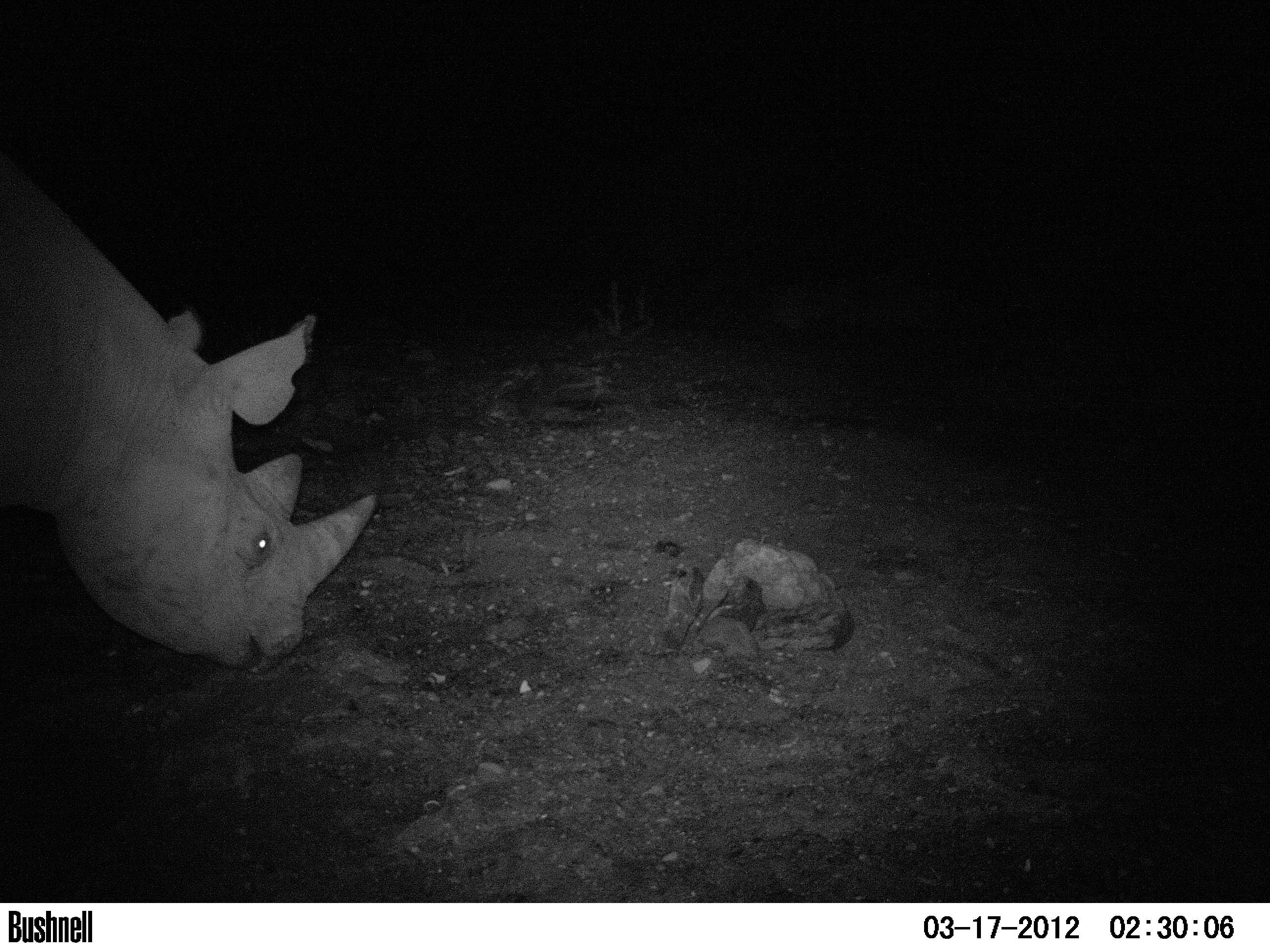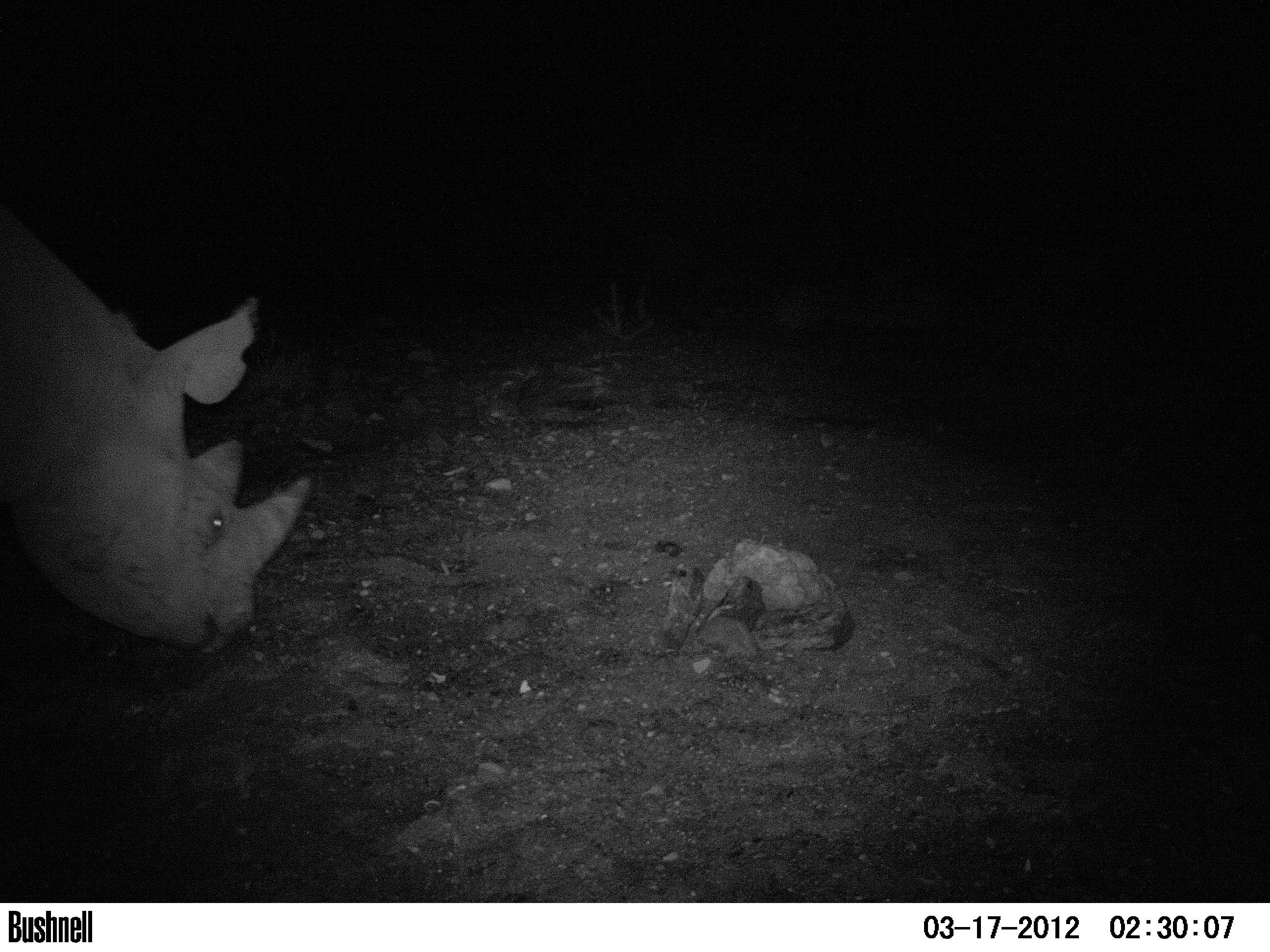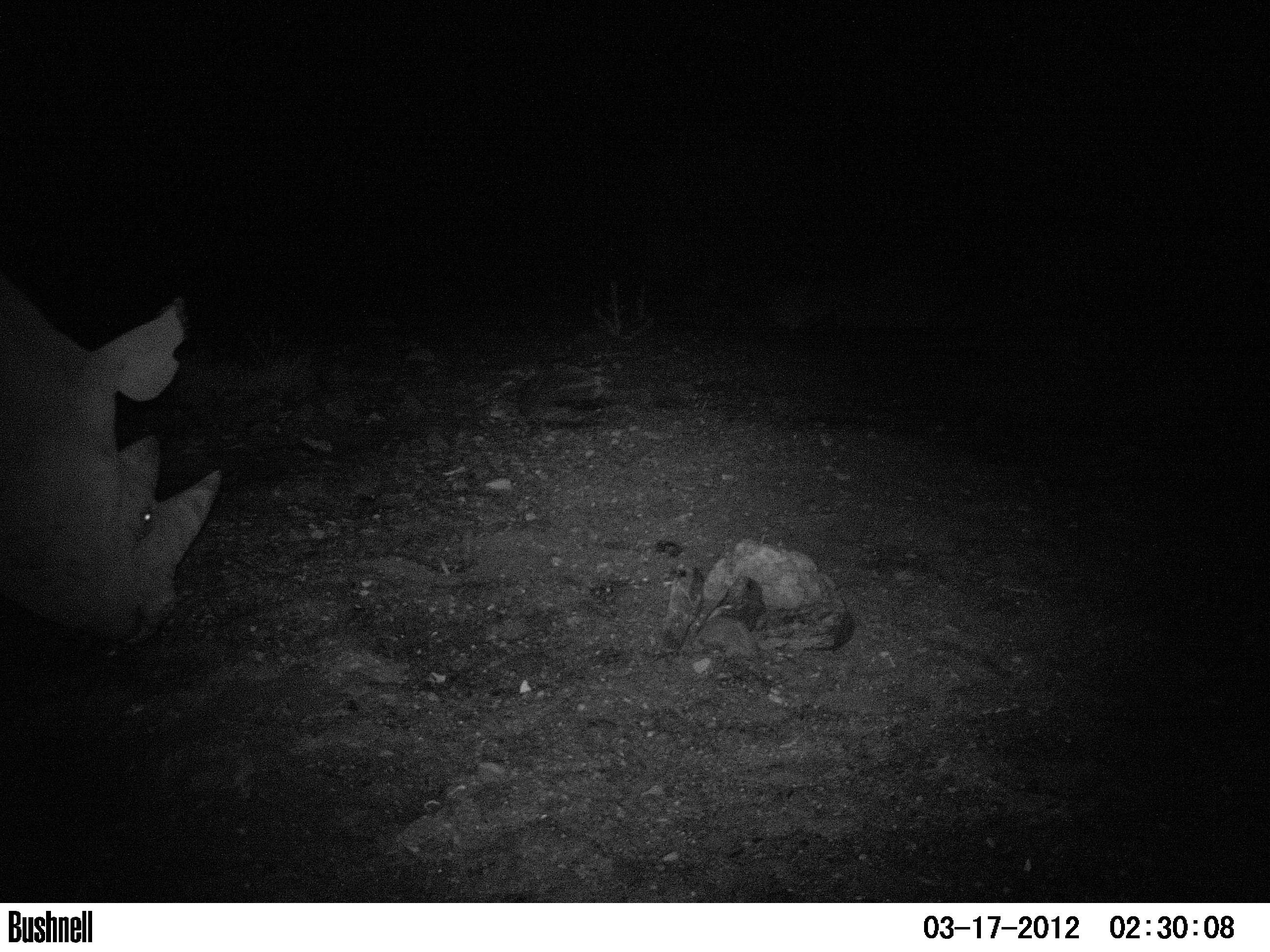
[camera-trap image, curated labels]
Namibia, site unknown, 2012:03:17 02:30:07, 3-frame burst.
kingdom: Animalia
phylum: Chordata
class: Mammalia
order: Perissodactyla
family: Rhinocerotidae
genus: Diceros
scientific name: Diceros bicornis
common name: black rhinoceros